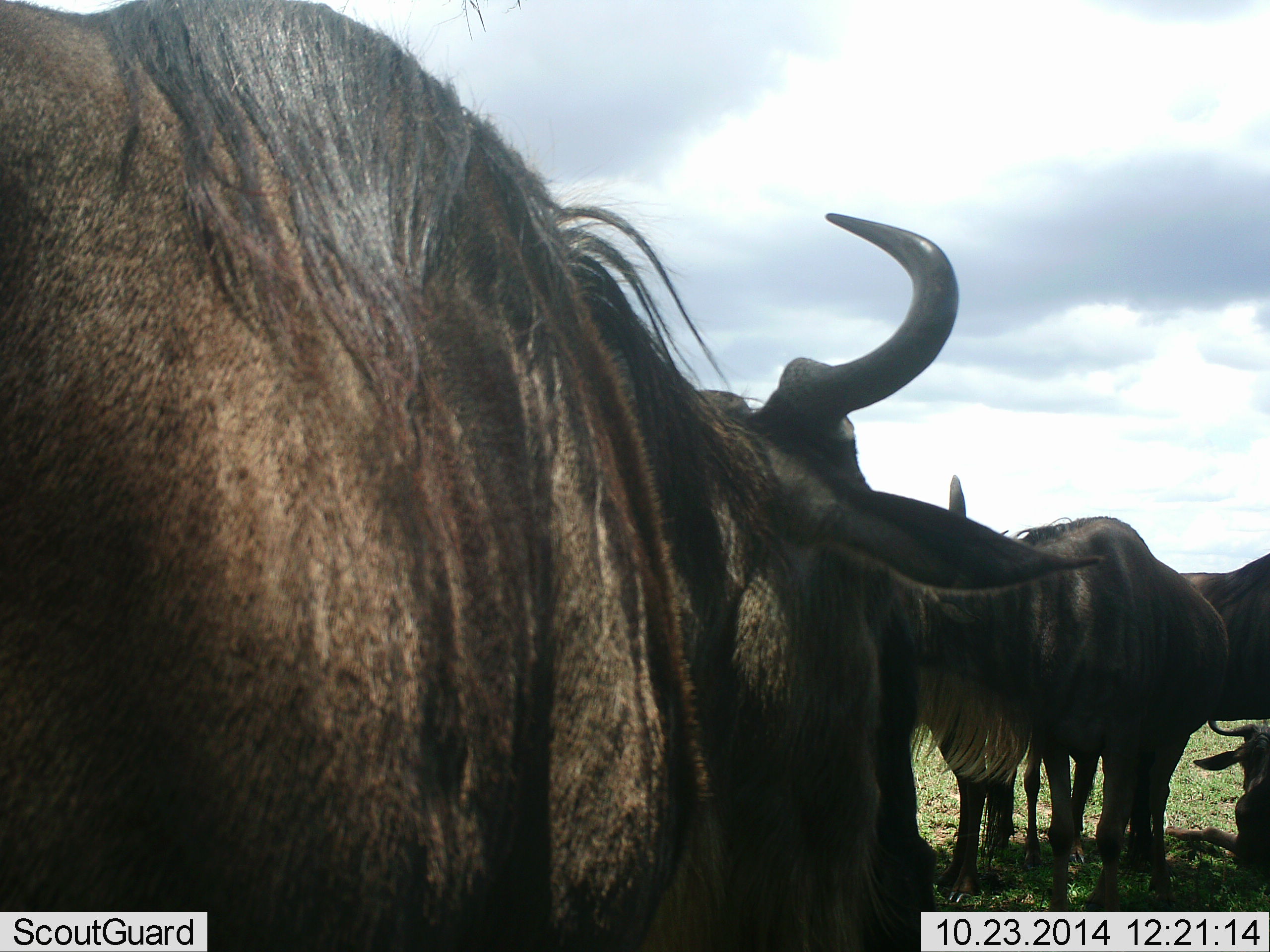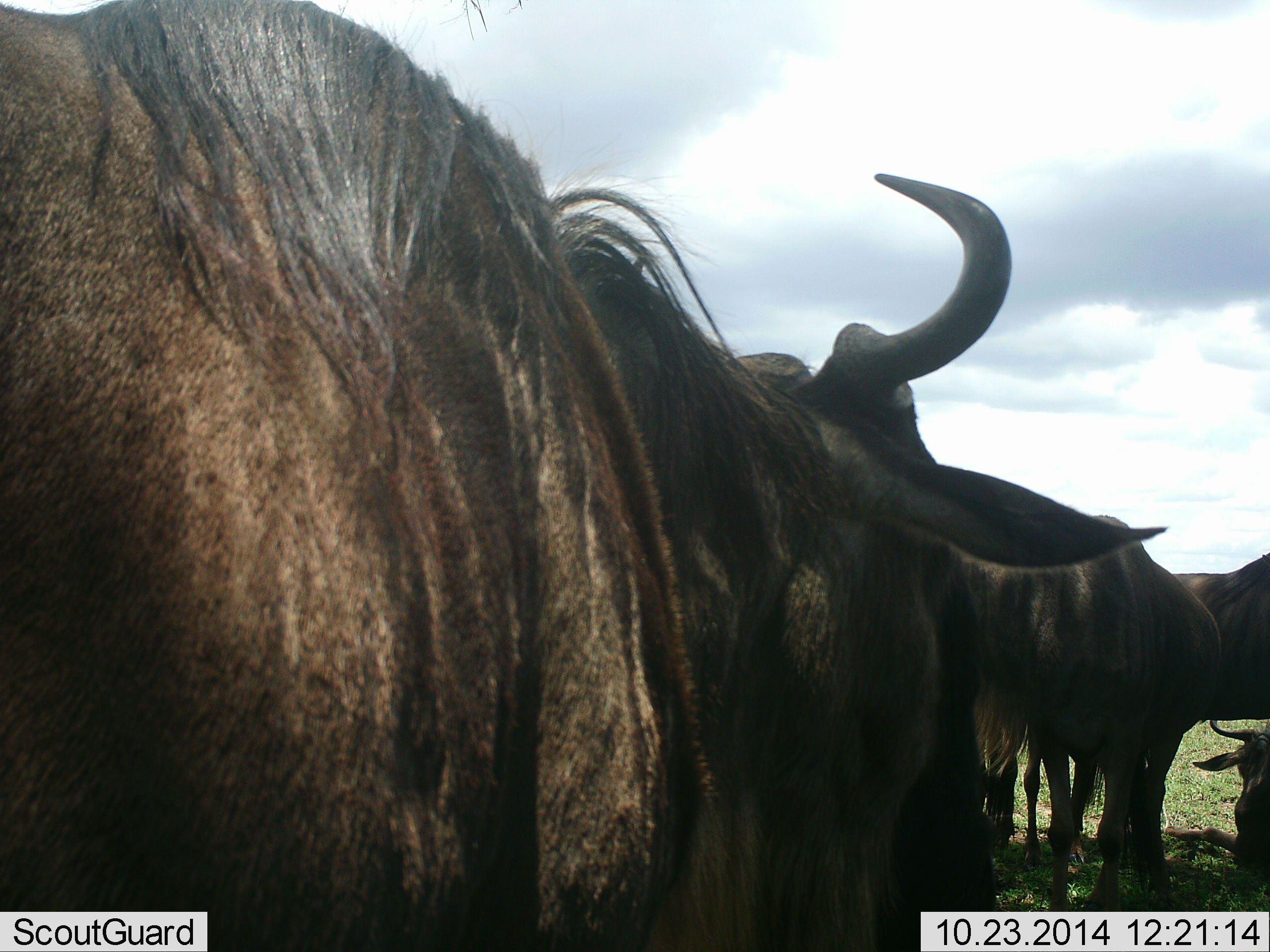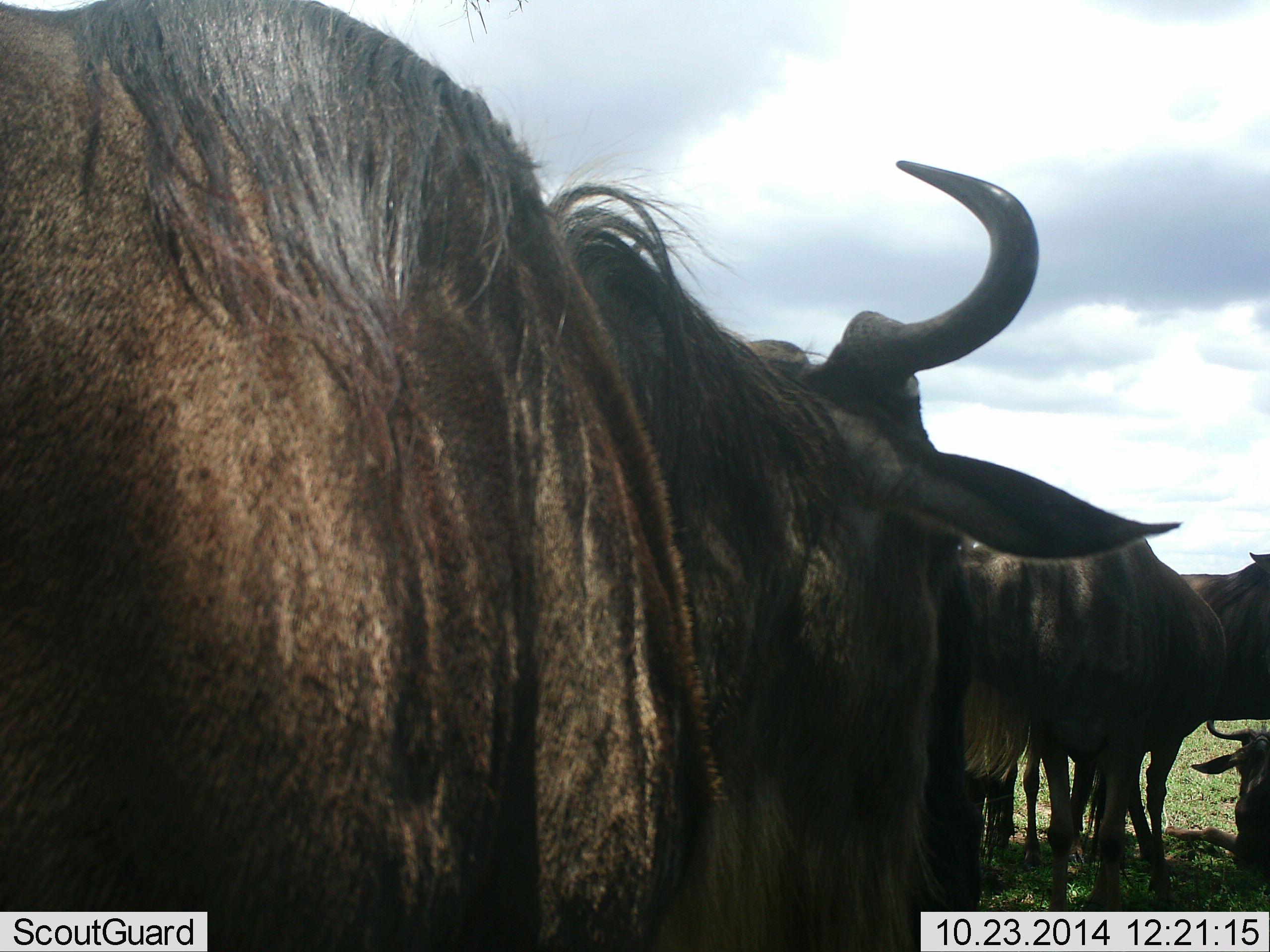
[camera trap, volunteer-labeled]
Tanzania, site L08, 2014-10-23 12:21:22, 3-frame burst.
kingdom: Animalia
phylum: Chordata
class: Mammalia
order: Artiodactyla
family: Bovidae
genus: Connochaetes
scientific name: Connochaetes taurinus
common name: blue wildebeest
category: wildebeest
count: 4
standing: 90%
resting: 70%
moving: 10%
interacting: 10%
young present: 0%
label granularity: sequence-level